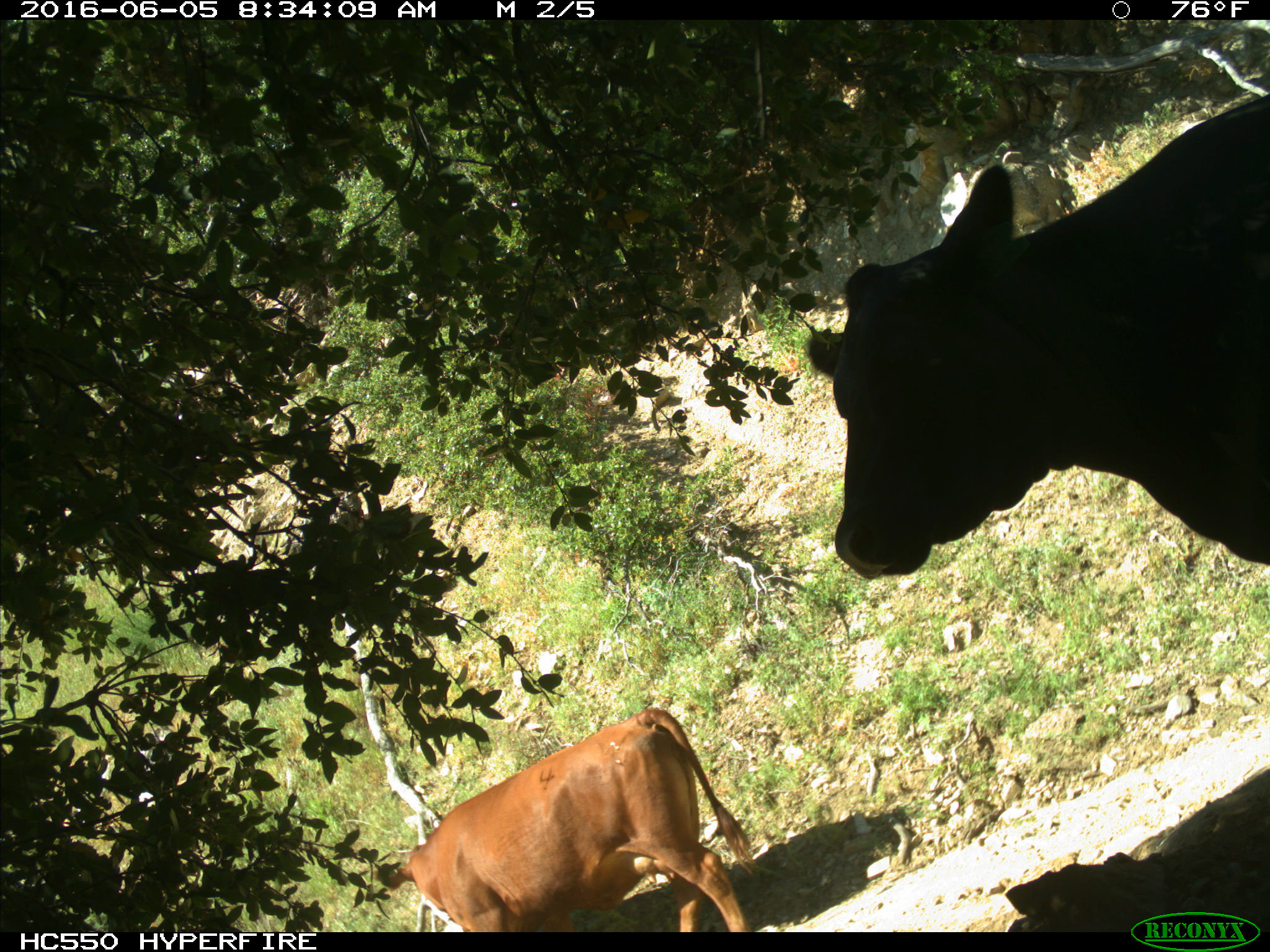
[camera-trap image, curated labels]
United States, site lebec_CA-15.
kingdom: Animalia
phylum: Chordata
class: Mammalia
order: Artiodactyla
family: Bovidae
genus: Bos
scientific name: Bos taurus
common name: domestic cow